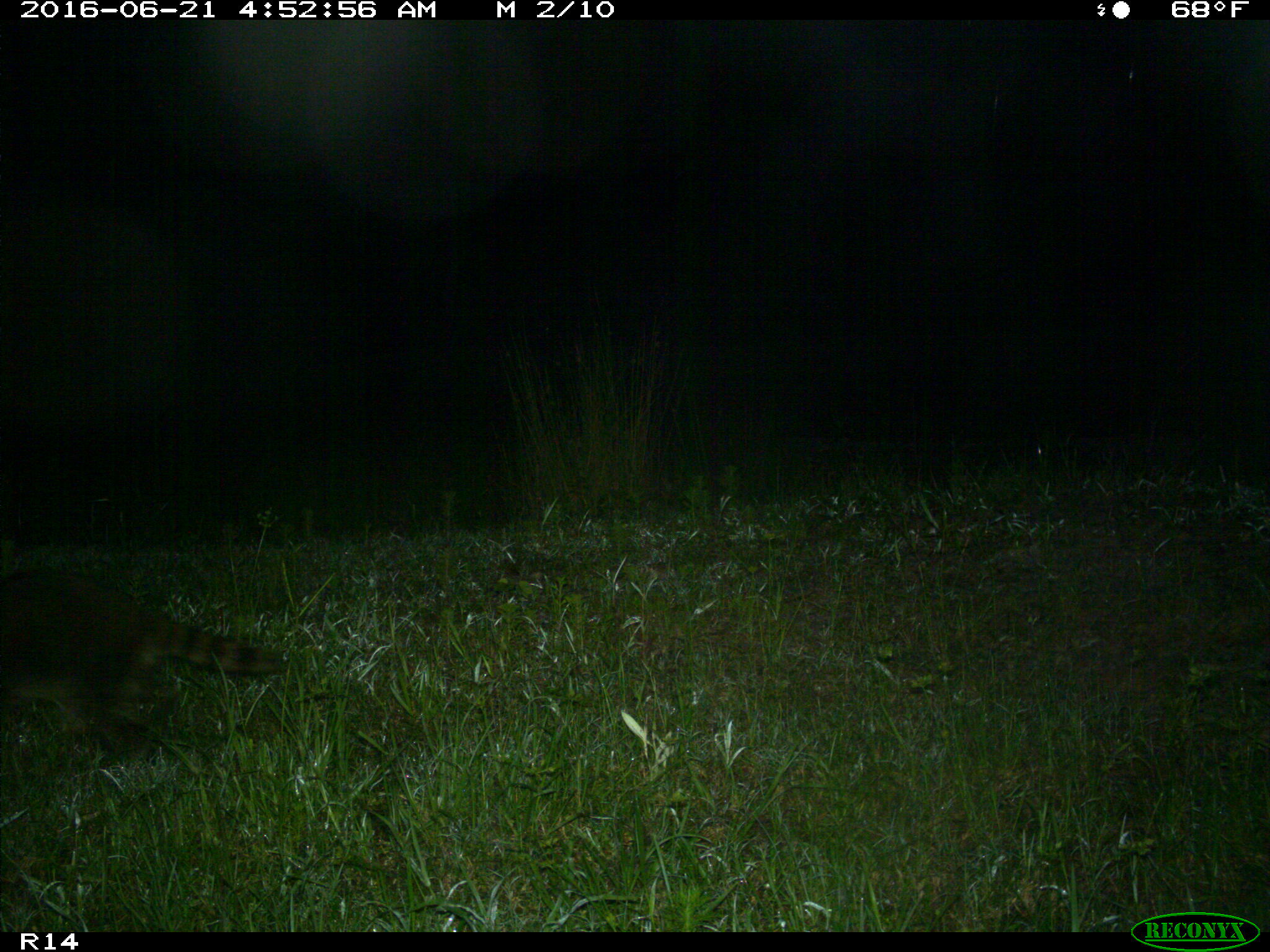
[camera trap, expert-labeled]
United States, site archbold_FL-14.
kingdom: Animalia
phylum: Chordata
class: Mammalia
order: Carnivora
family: Procyonidae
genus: Procyon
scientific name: Procyon lotor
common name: common raccoon